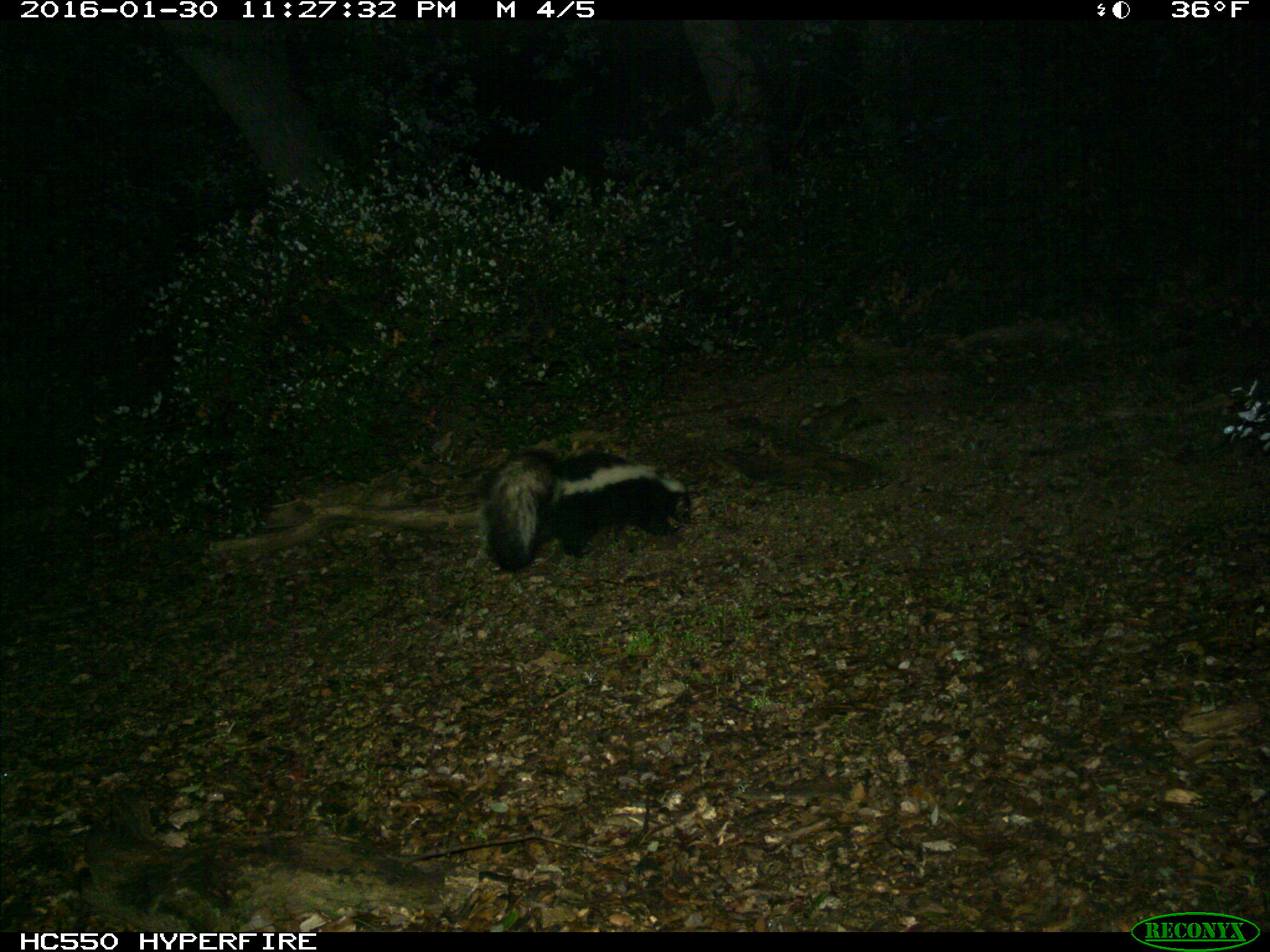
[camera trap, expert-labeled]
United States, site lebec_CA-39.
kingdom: Animalia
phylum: Chordata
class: Mammalia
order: Carnivora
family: Mephitidae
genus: Mephitis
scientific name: Mephitis mephitis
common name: striped skunk